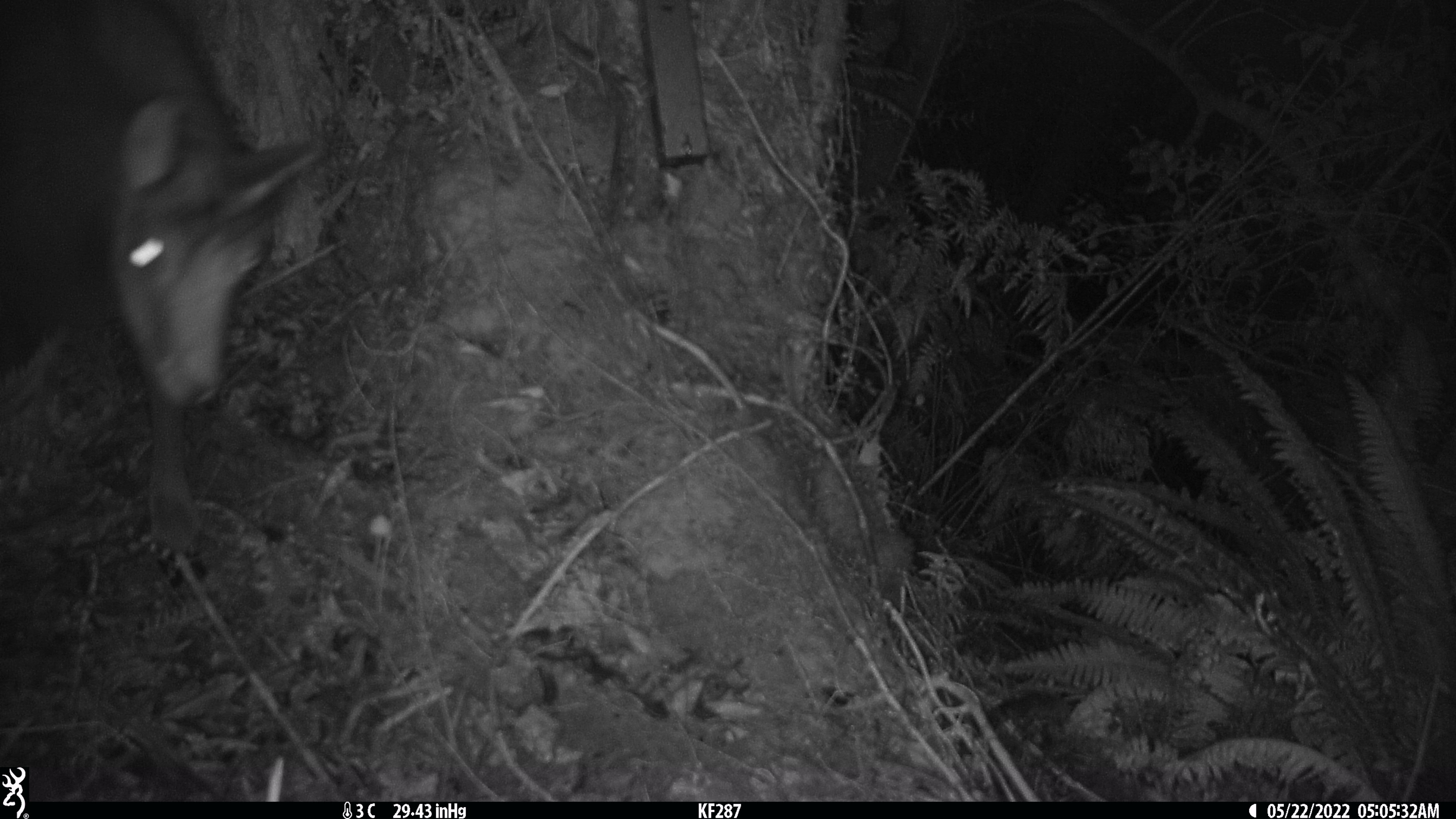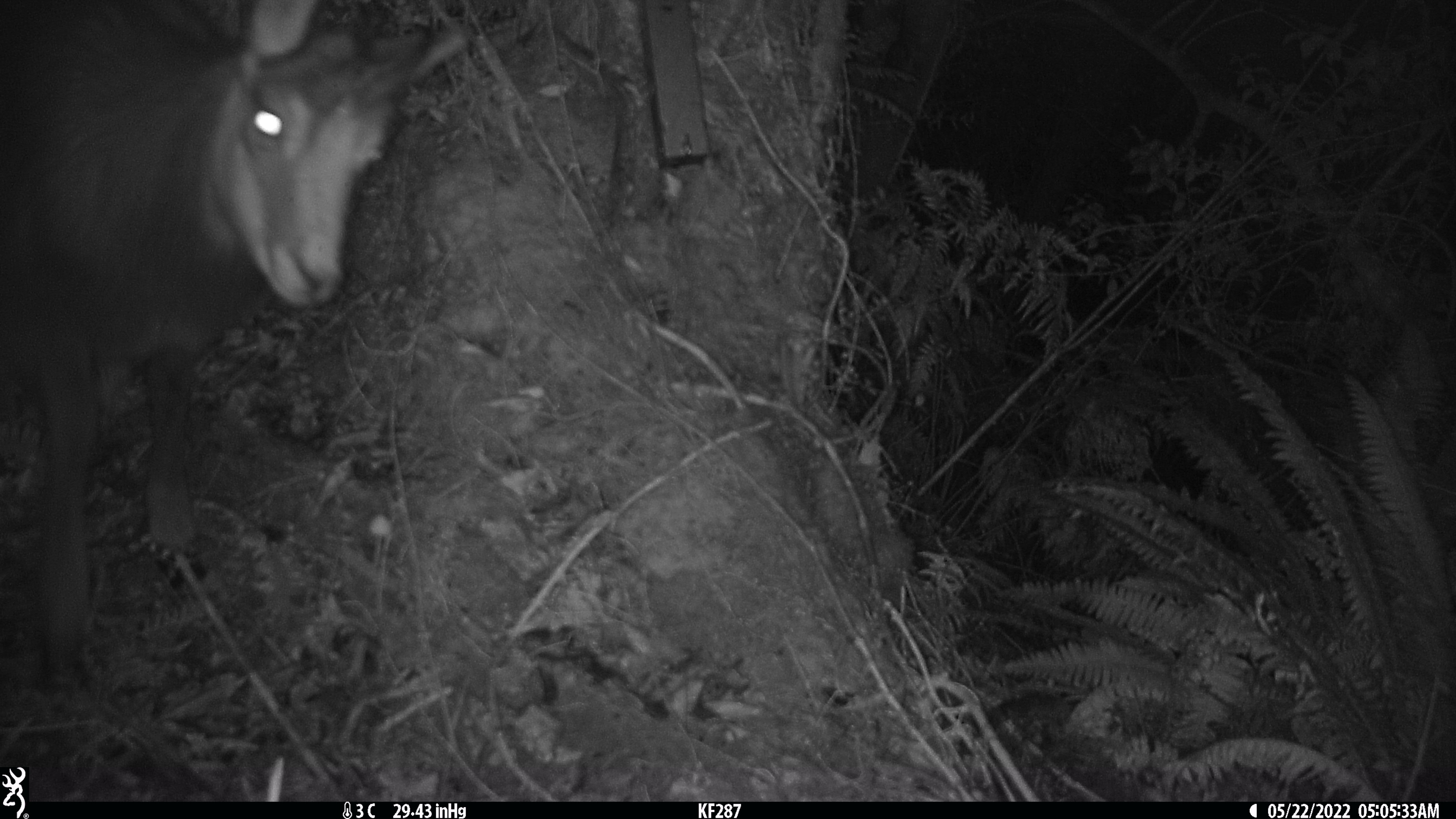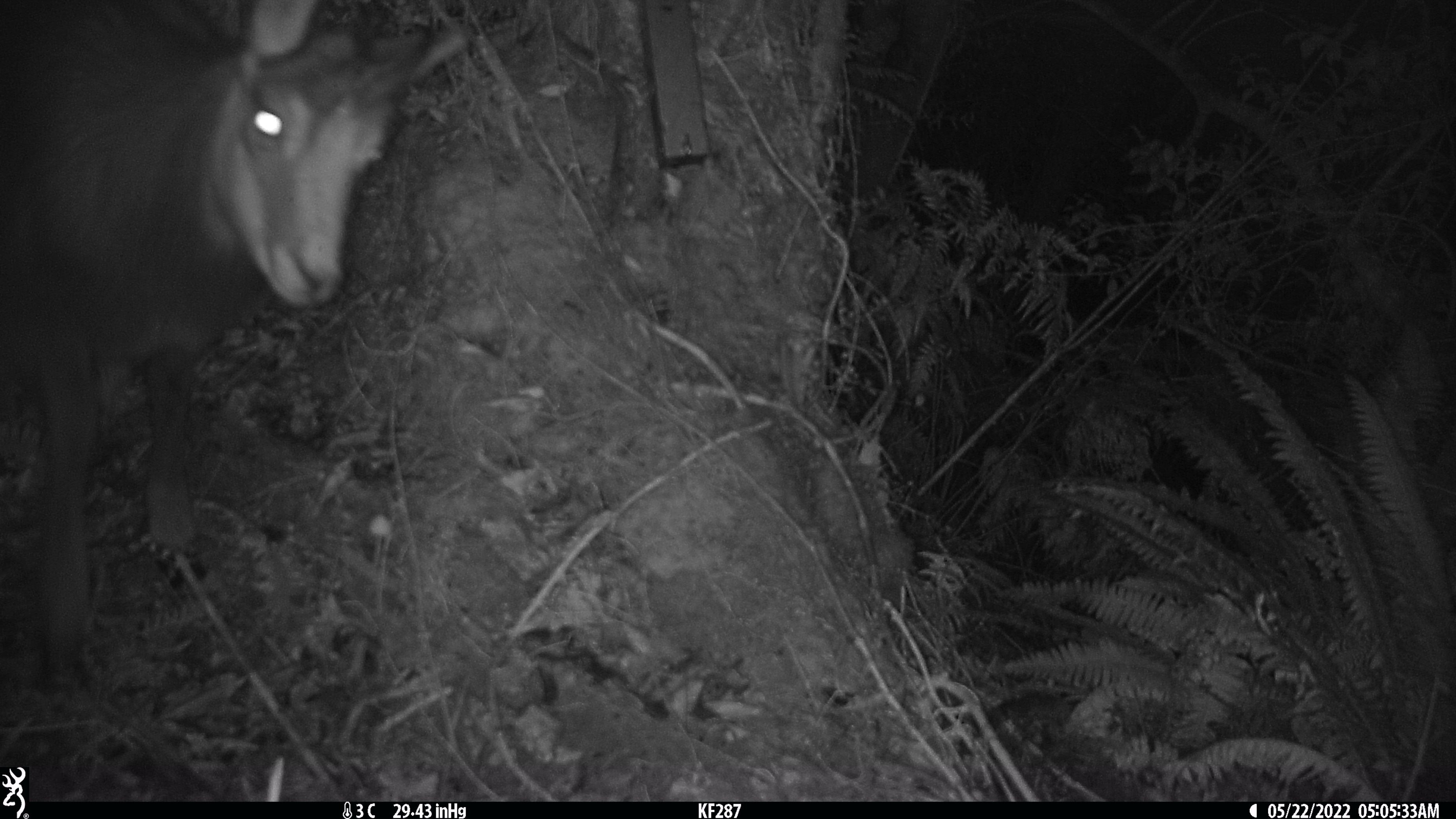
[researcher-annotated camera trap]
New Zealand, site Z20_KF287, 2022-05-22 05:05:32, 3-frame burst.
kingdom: Animalia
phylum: Chordata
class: Mammalia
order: Artiodactyla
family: Bovidae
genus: Rupicapra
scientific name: Rupicapra rupicapra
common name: alpine chamois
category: chamois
Chamois (alpine chamois) (Rupicapra rupicapra).